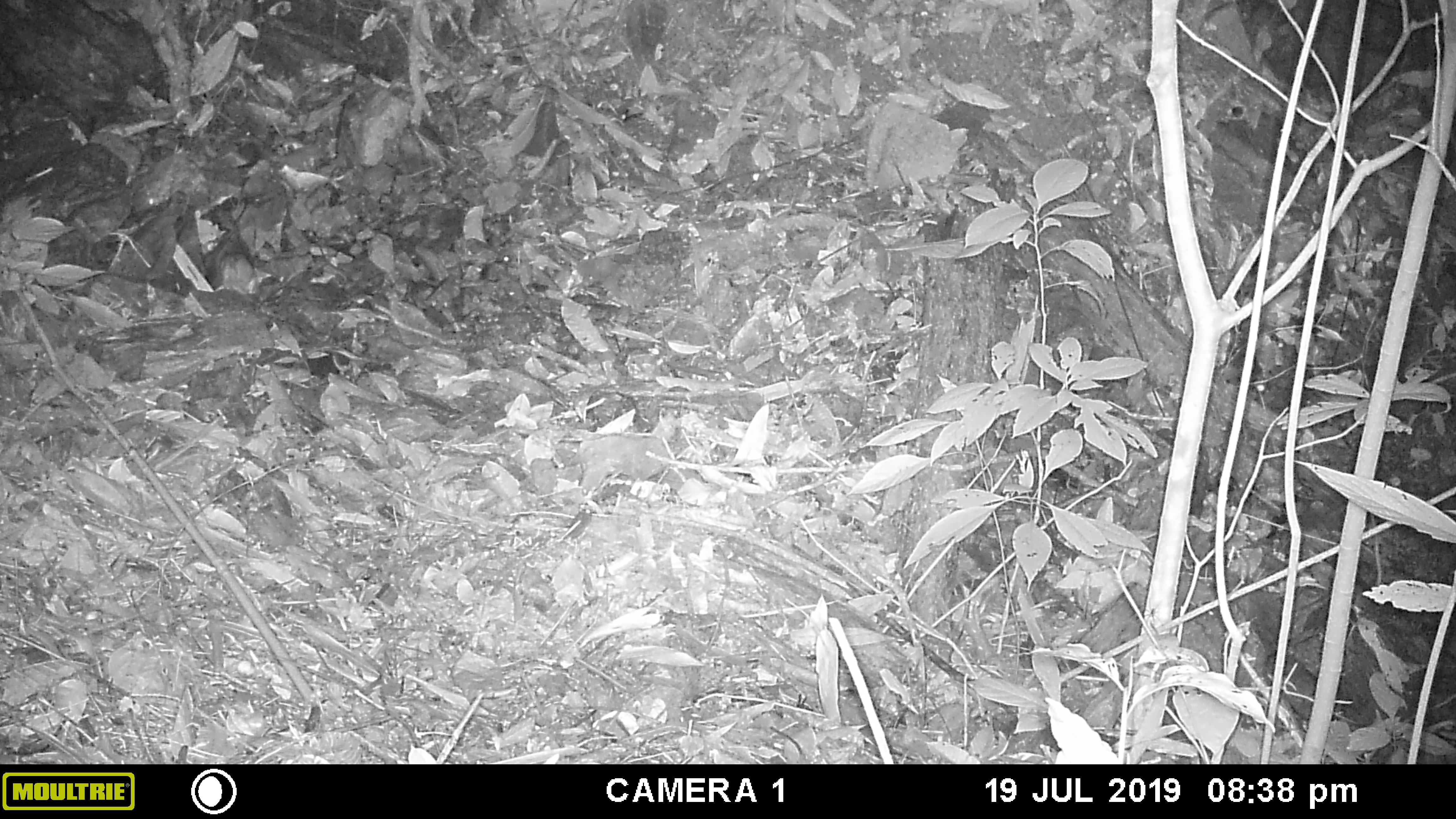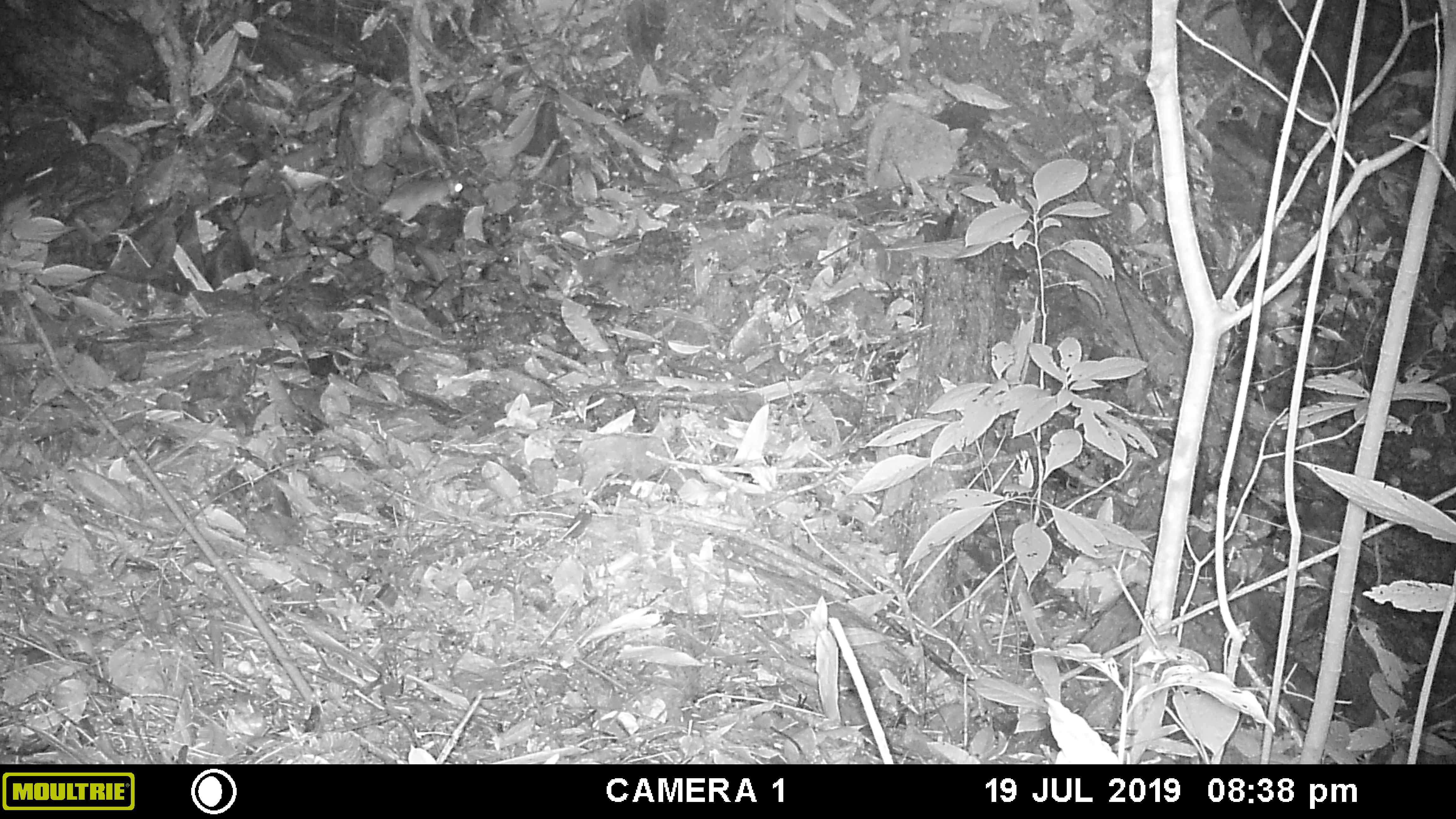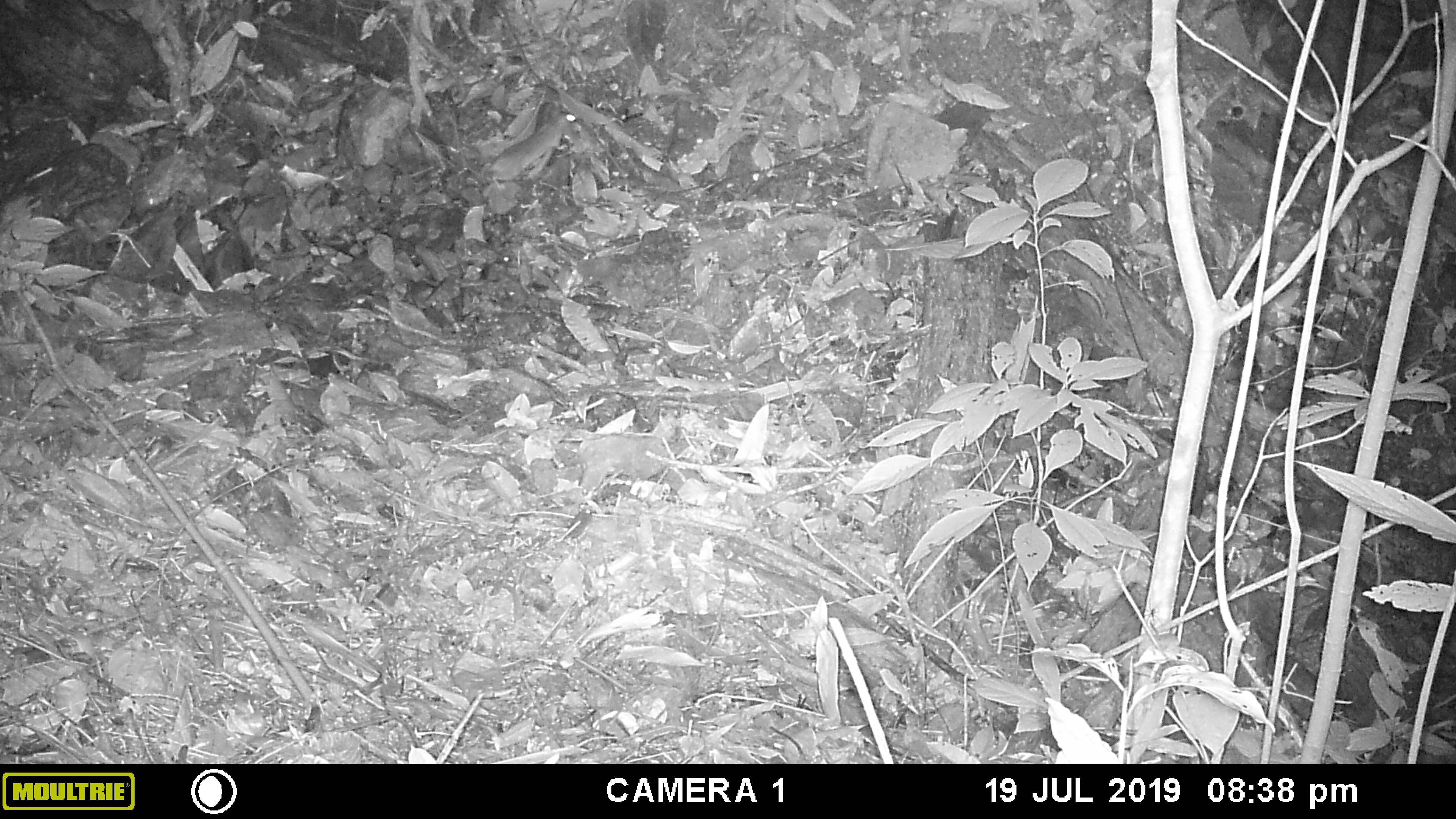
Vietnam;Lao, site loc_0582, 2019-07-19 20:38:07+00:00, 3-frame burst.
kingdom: Animalia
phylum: Chordata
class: Mammalia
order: Rodentia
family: Muridae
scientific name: Muridae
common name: old-world mice and rats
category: unidentified murid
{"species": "unidentified murid (old-world mice and rats) (Muridae)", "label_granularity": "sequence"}